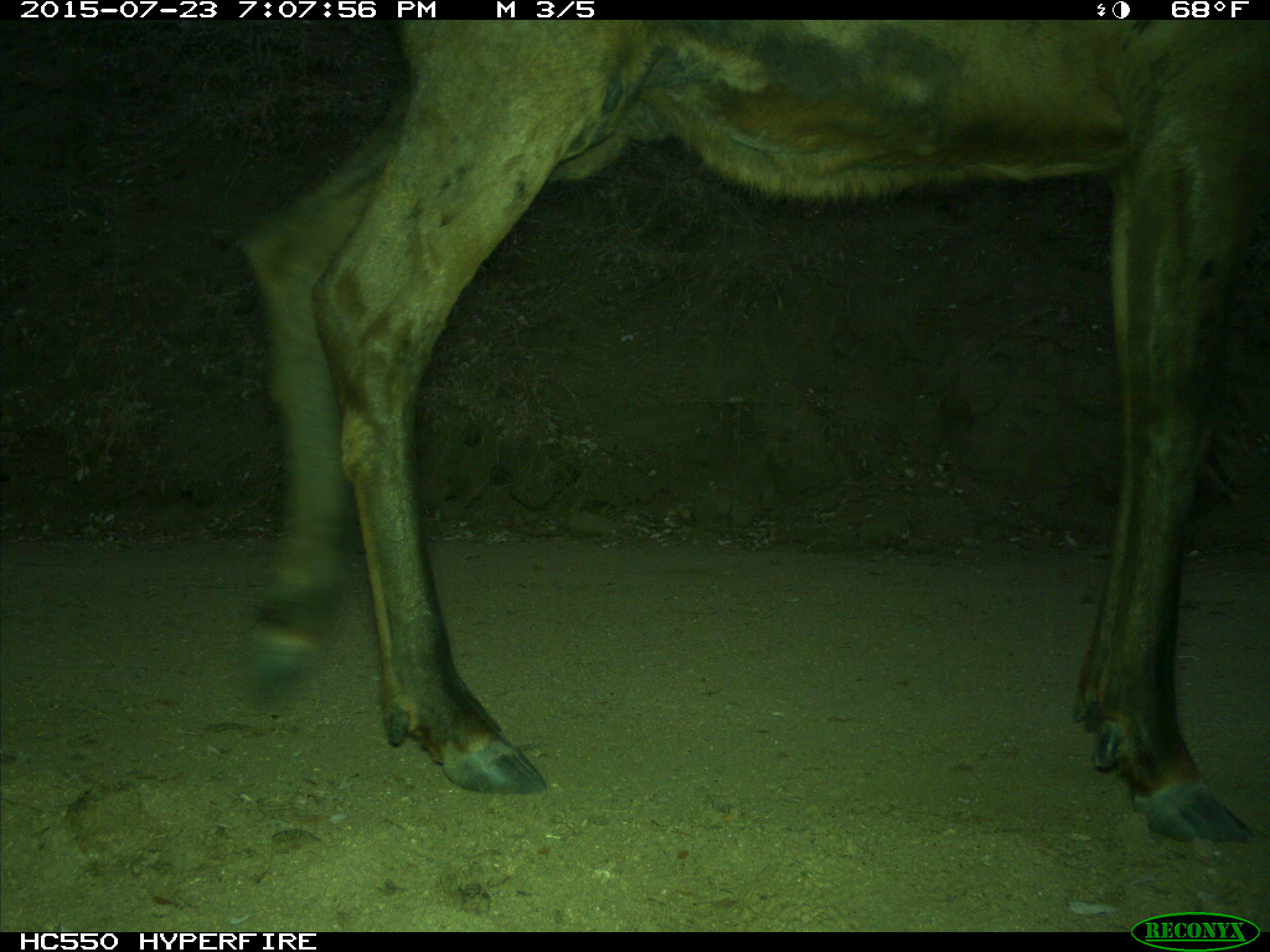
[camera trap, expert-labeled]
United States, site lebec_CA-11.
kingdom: Animalia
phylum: Chordata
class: Mammalia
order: Artiodactyla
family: Cervidae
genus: Cervus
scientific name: Cervus canadensis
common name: elk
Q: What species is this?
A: Cervus canadensis (elk).